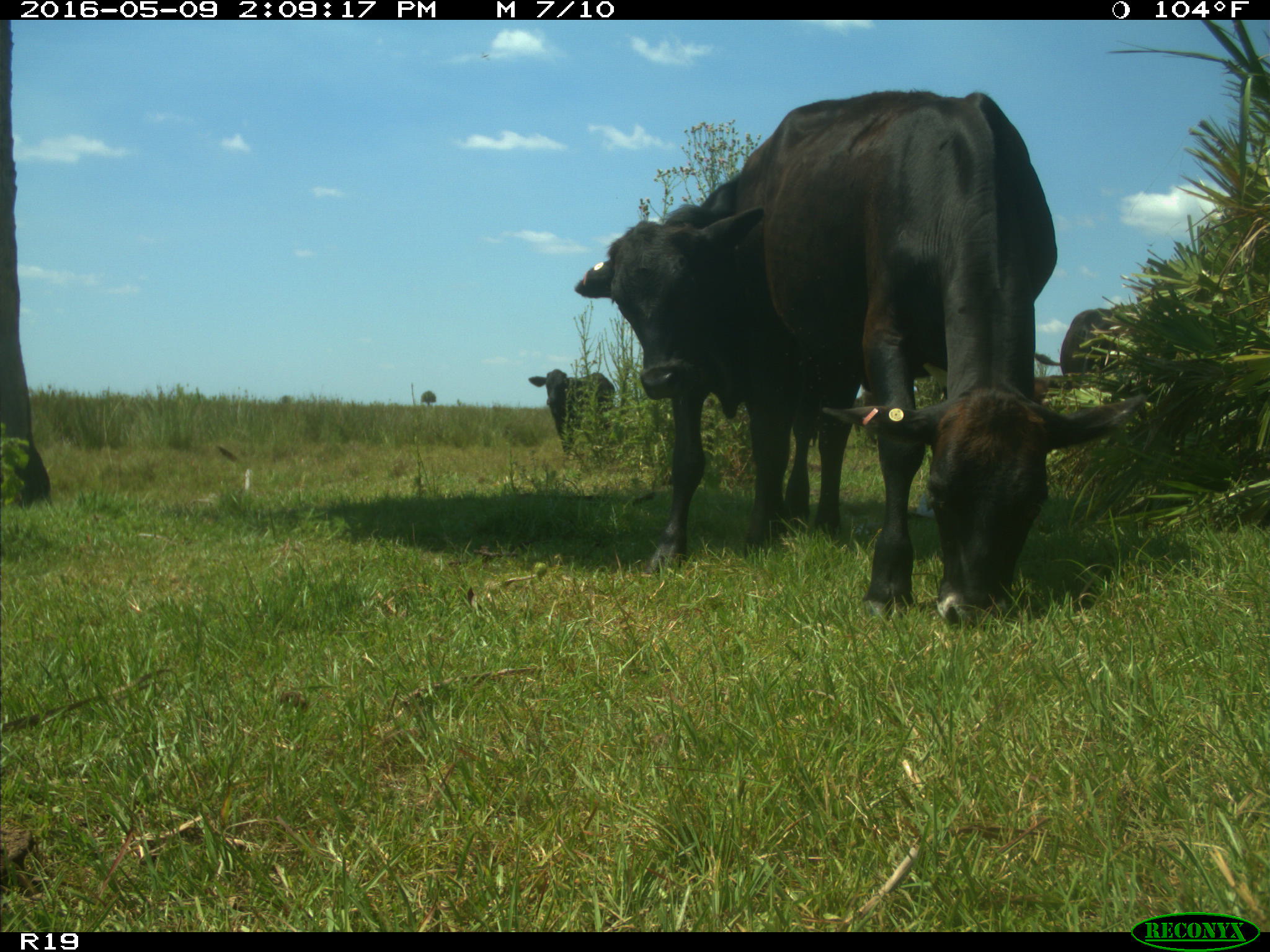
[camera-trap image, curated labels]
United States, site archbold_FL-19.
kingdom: Animalia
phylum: Chordata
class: Mammalia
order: Artiodactyla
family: Bovidae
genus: Bos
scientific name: Bos taurus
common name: domestic cow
Bos taurus (domestic cow).